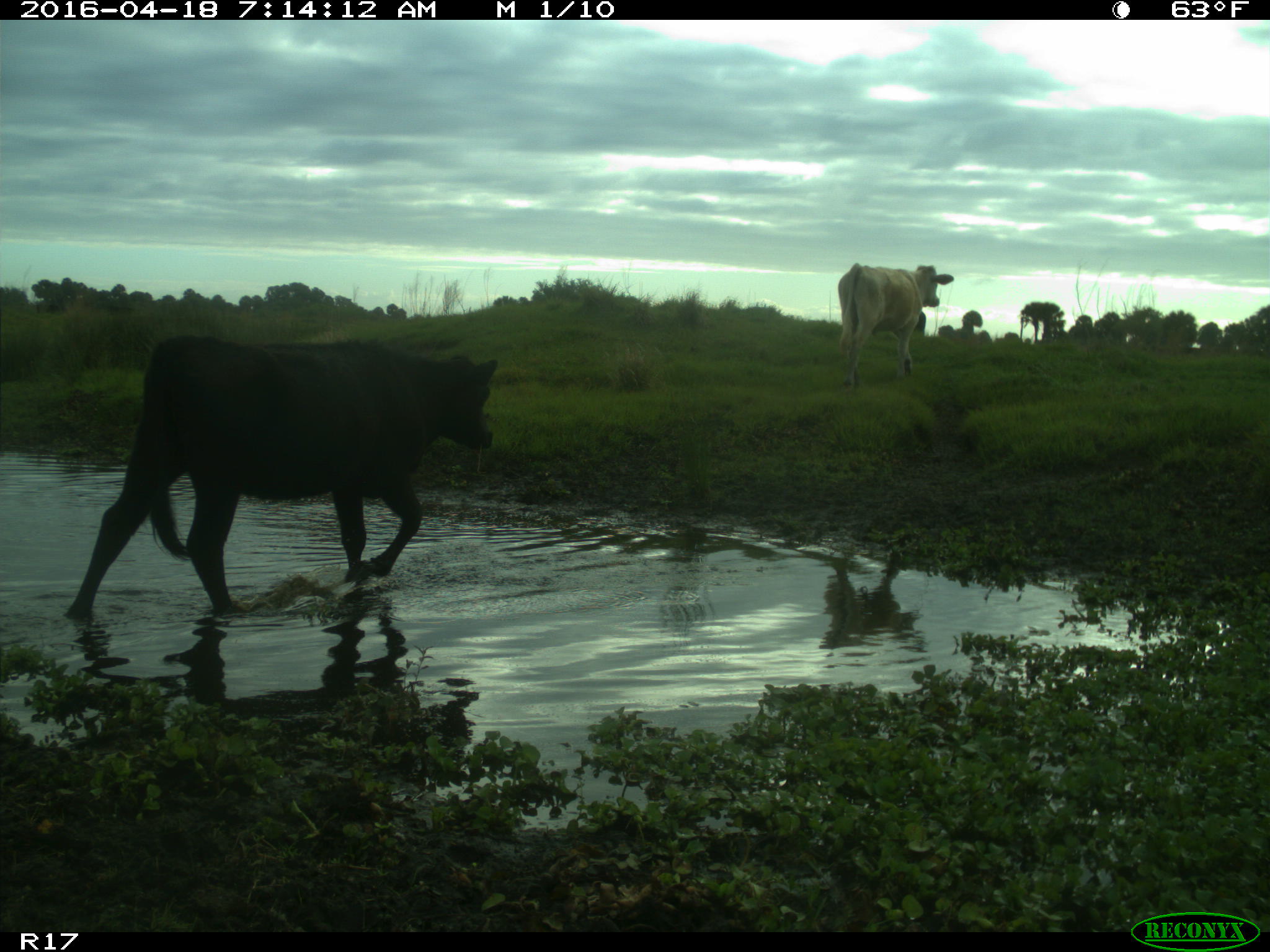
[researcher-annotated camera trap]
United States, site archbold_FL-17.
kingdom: Animalia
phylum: Chordata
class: Mammalia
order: Artiodactyla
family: Bovidae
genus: Bos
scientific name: Bos taurus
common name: domestic cow